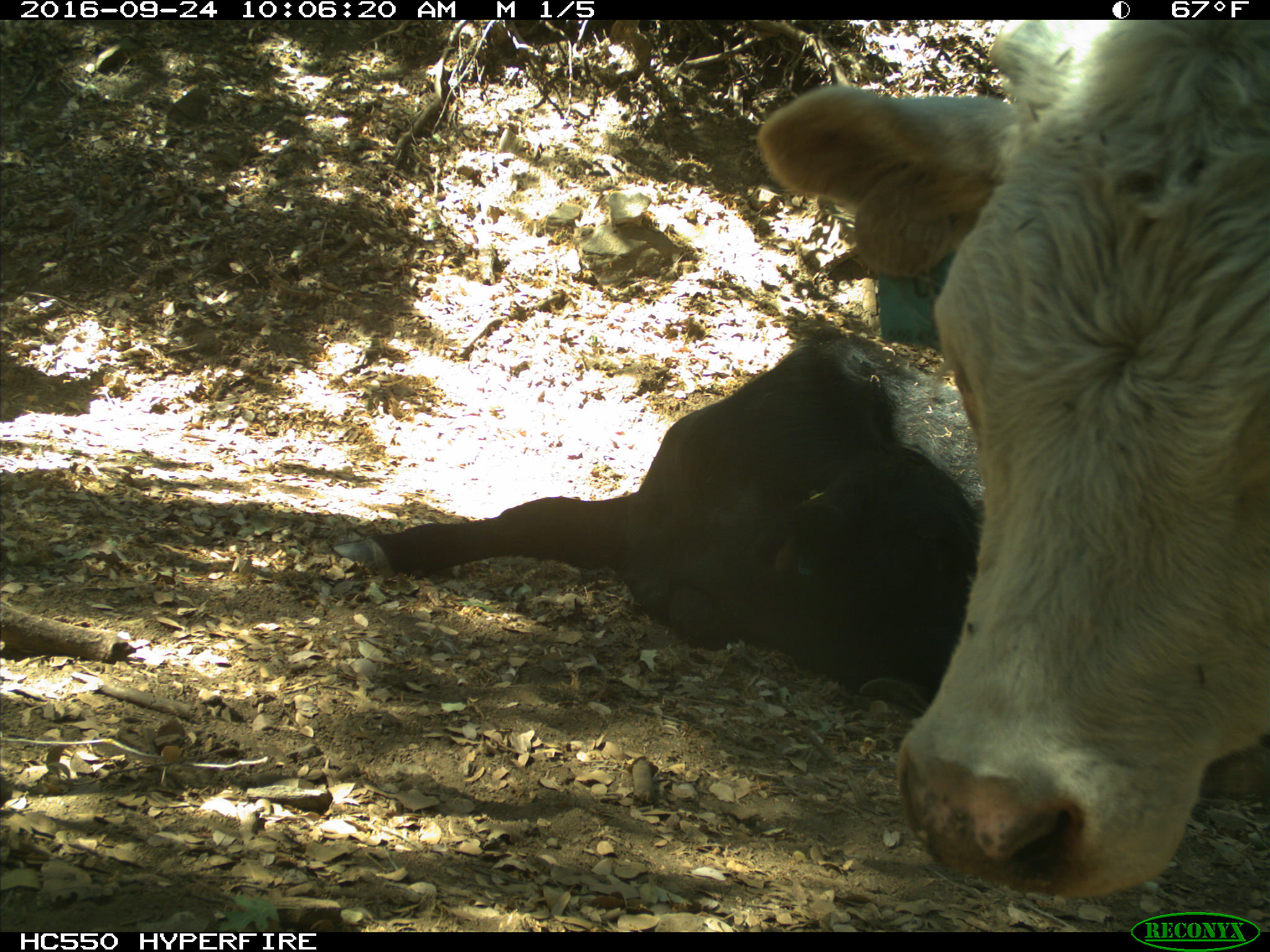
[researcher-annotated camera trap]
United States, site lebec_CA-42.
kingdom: Animalia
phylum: Chordata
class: Mammalia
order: Artiodactyla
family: Bovidae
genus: Bos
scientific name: Bos taurus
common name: domestic cow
Bos taurus (domestic cow).